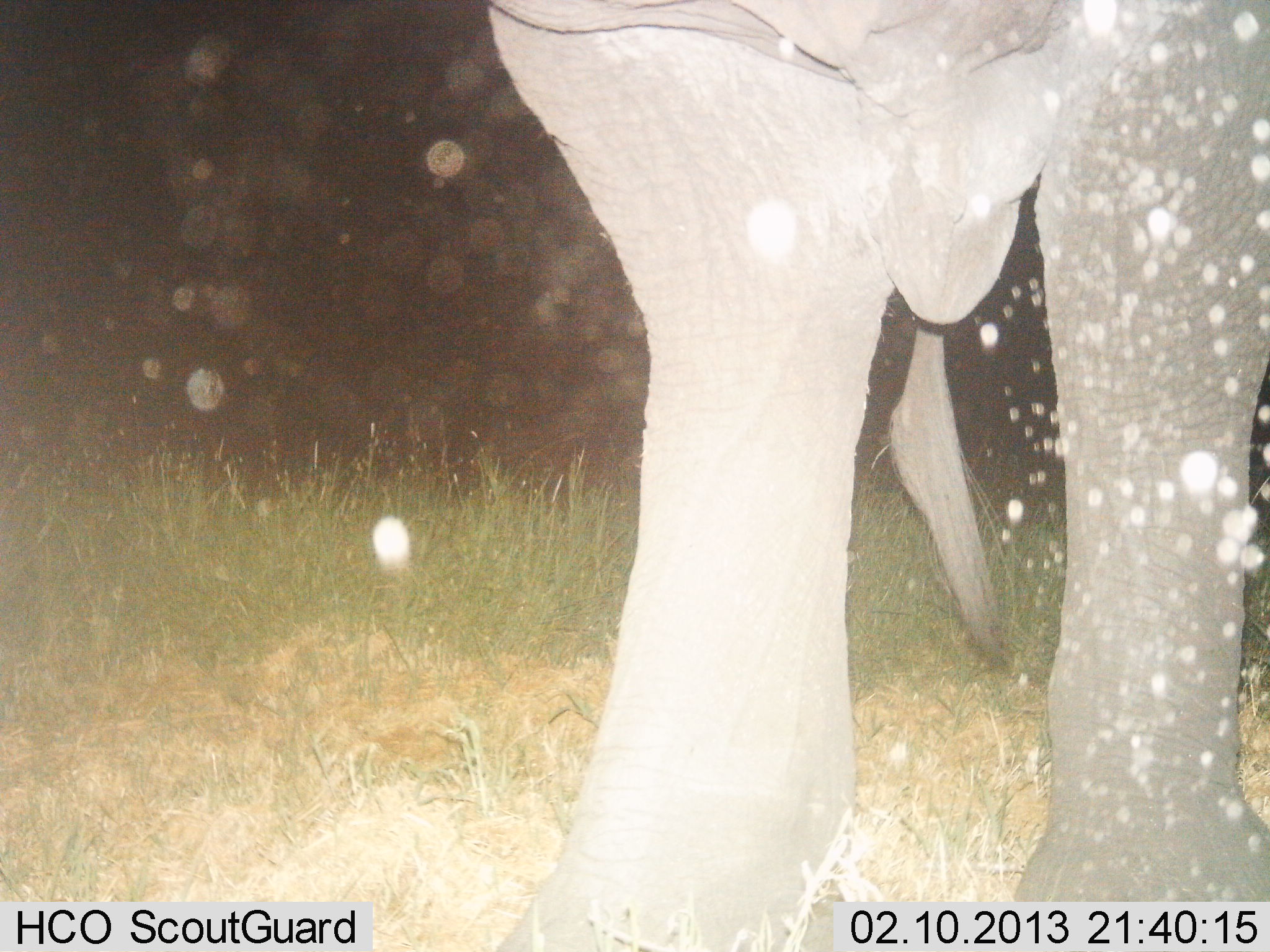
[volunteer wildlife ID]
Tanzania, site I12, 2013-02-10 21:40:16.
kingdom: Animalia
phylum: Chordata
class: Mammalia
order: Proboscidea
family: Elephantidae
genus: Loxodonta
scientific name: Loxodonta africana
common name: african bush elephant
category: elephant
Elephant (african bush elephant) (Loxodonta africana), count 1. Behavior (volunteer vote fractions): standing 100%, resting 0%, moving 0%, interacting 0%. Young present (vote fraction): 0%. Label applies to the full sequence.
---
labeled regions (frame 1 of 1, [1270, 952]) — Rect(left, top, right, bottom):
animal: Rect(489, 0, 1269, 951)